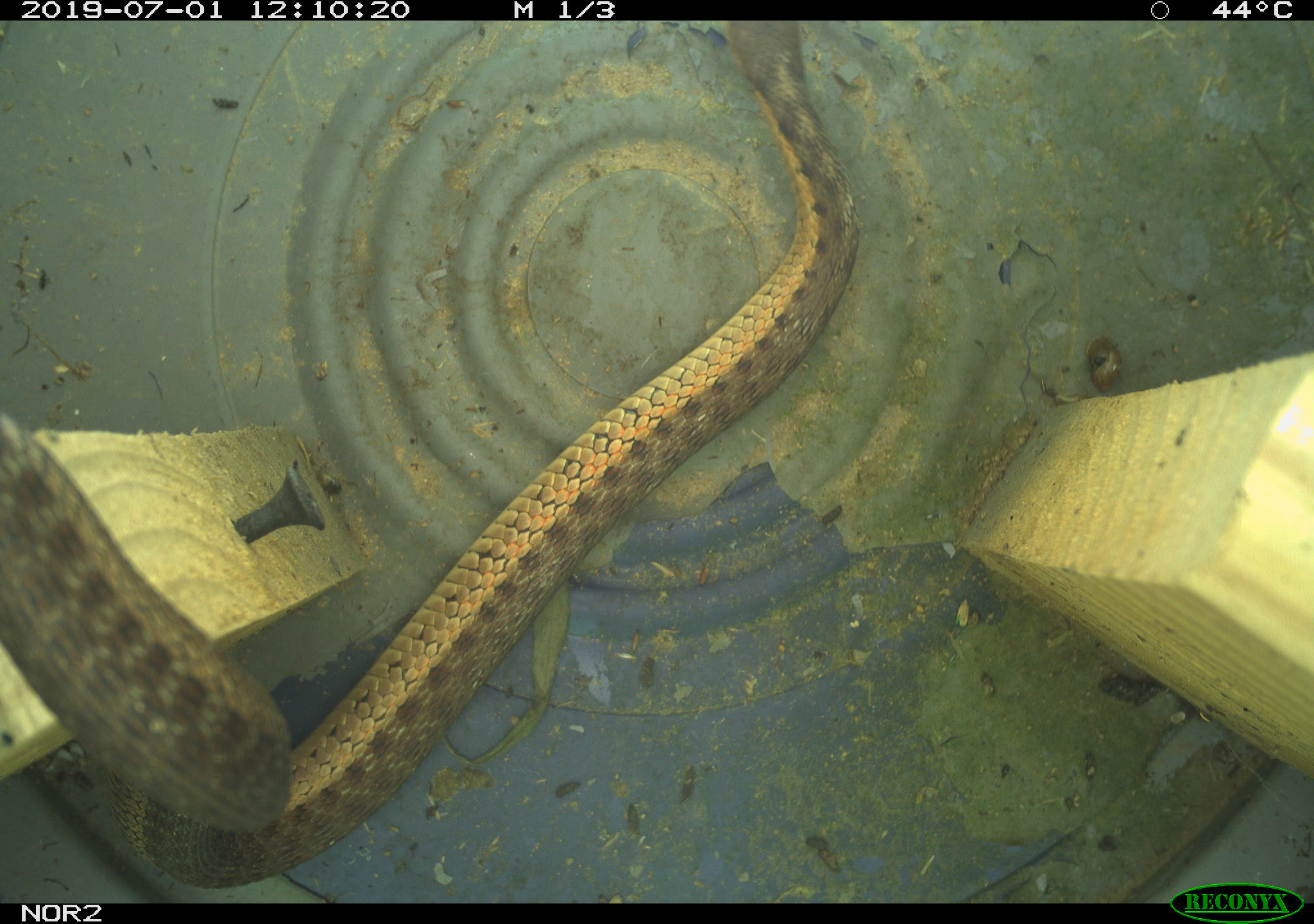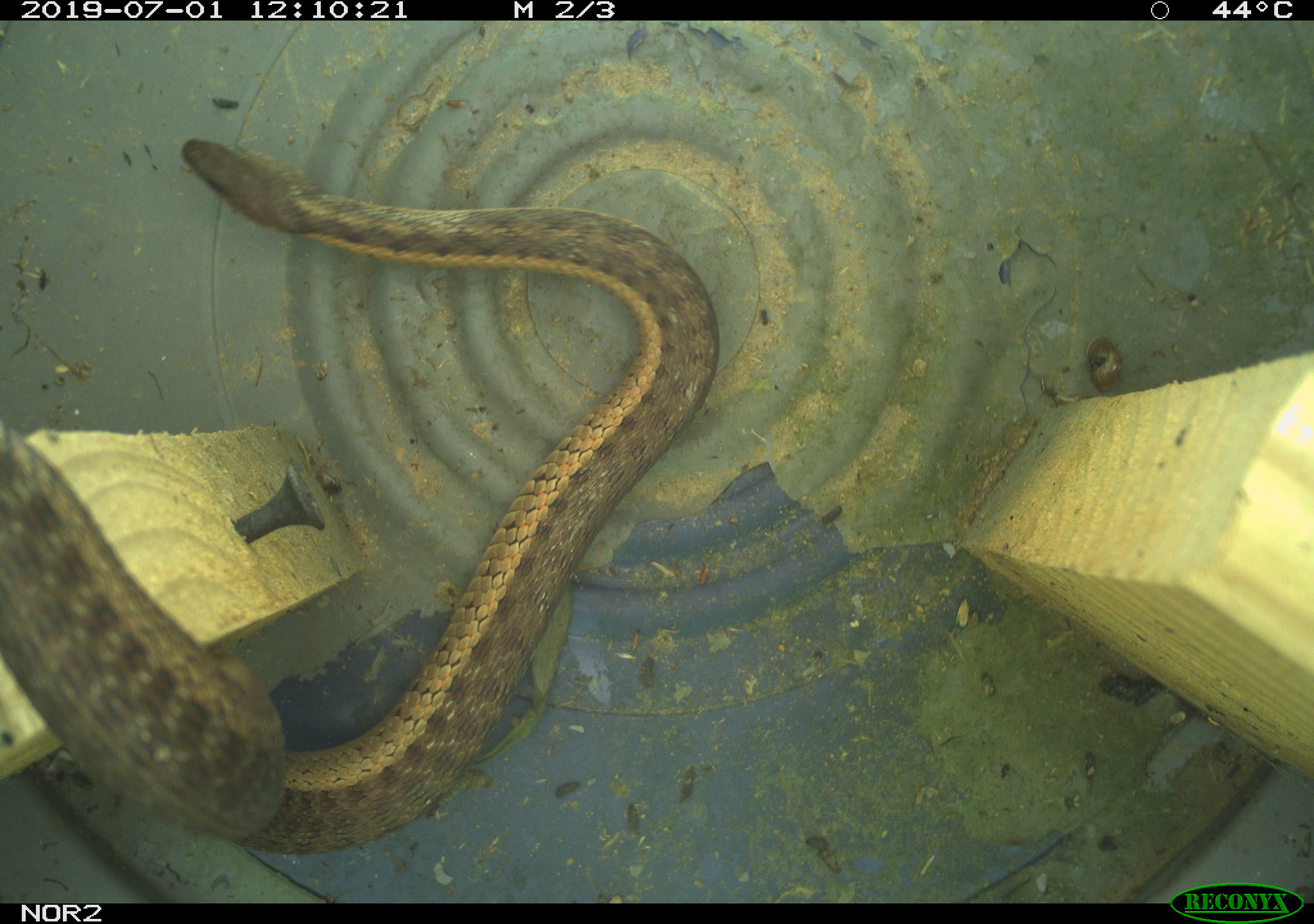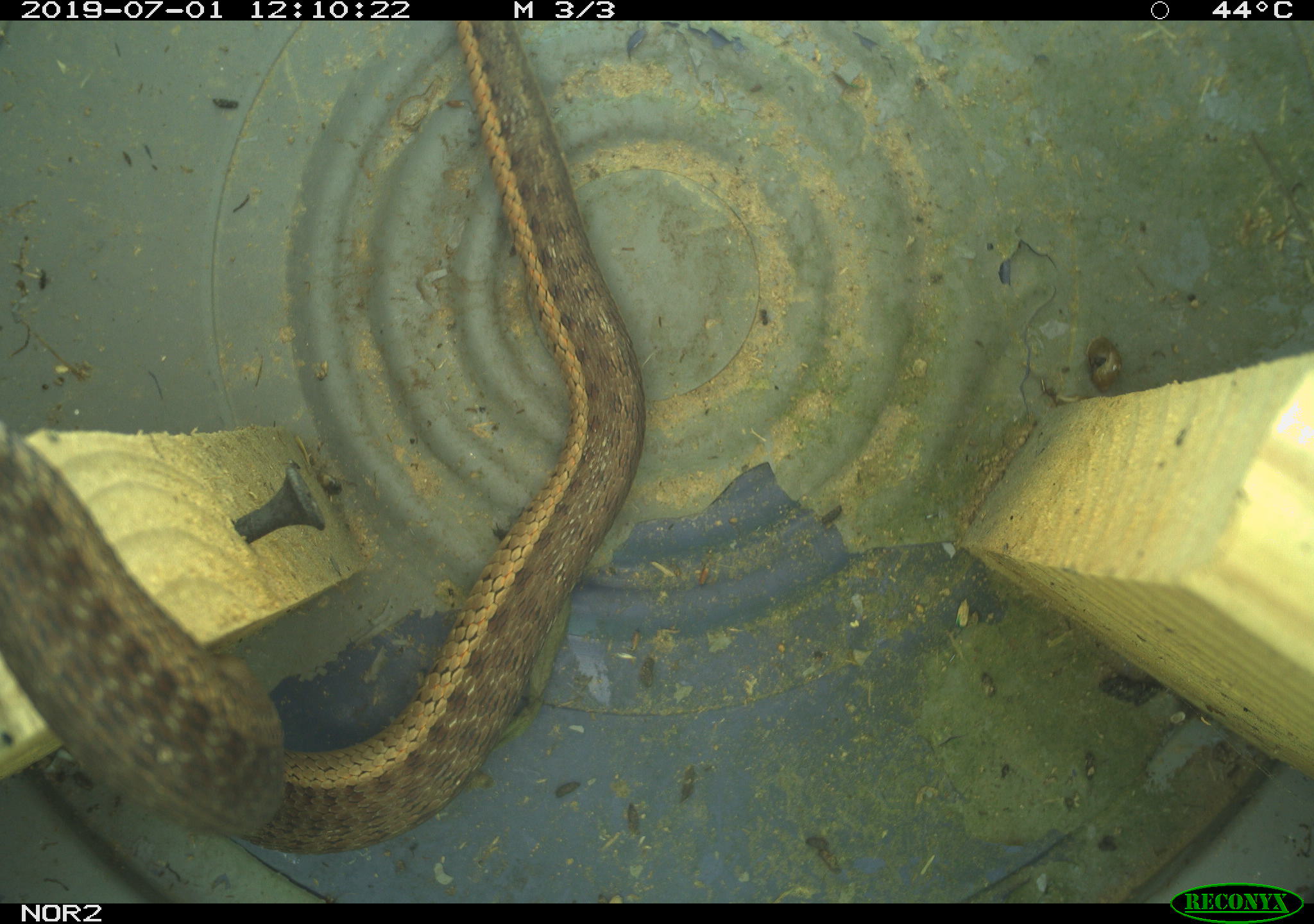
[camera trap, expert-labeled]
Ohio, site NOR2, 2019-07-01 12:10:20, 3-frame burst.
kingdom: Animalia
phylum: Chordata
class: Reptilia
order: Squamata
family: Colubridae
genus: Thamnophis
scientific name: Thamnophis sirtalis sirtalis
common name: eastern gartersnake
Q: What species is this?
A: Eastern gartersnake (Thamnophis sirtalis sirtalis).